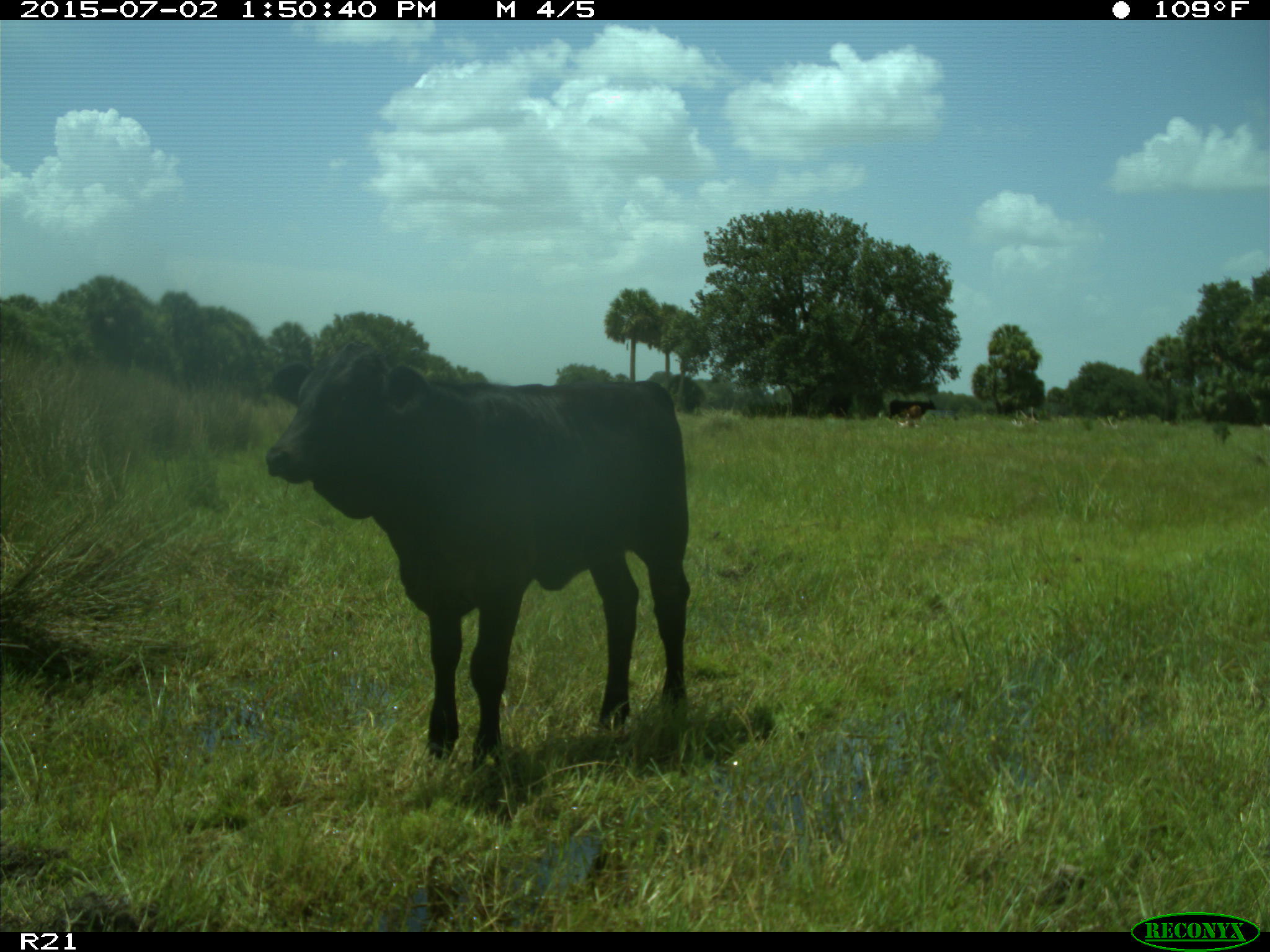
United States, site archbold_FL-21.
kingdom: Animalia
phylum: Chordata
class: Mammalia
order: Artiodactyla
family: Bovidae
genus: Bos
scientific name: Bos taurus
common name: domestic cow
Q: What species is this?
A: Bos taurus (domestic cow).